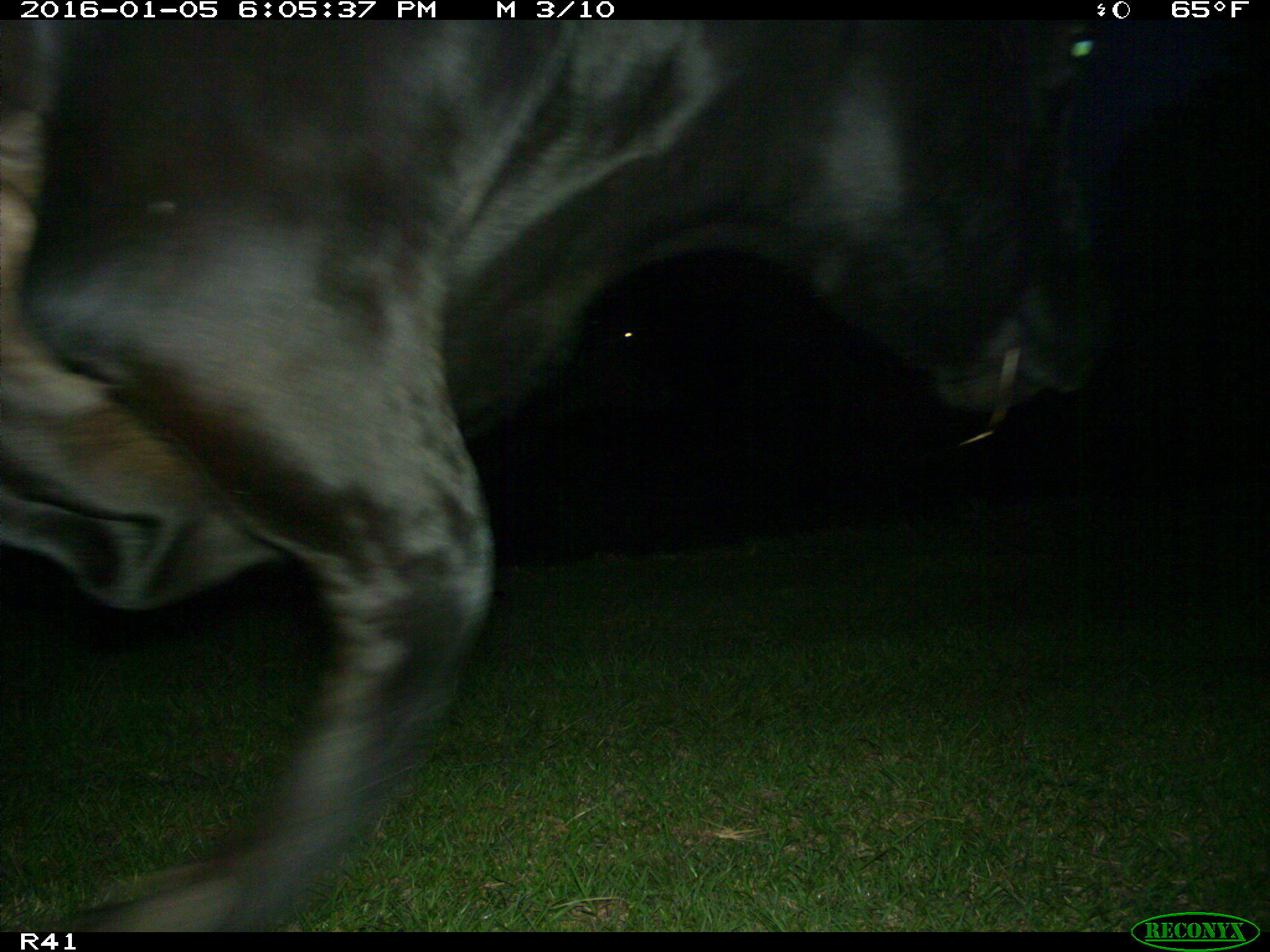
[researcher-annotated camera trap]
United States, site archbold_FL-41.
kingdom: Animalia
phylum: Chordata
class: Mammalia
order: Artiodactyla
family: Bovidae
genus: Bos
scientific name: Bos taurus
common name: domestic cow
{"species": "Bos taurus (domestic cow)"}